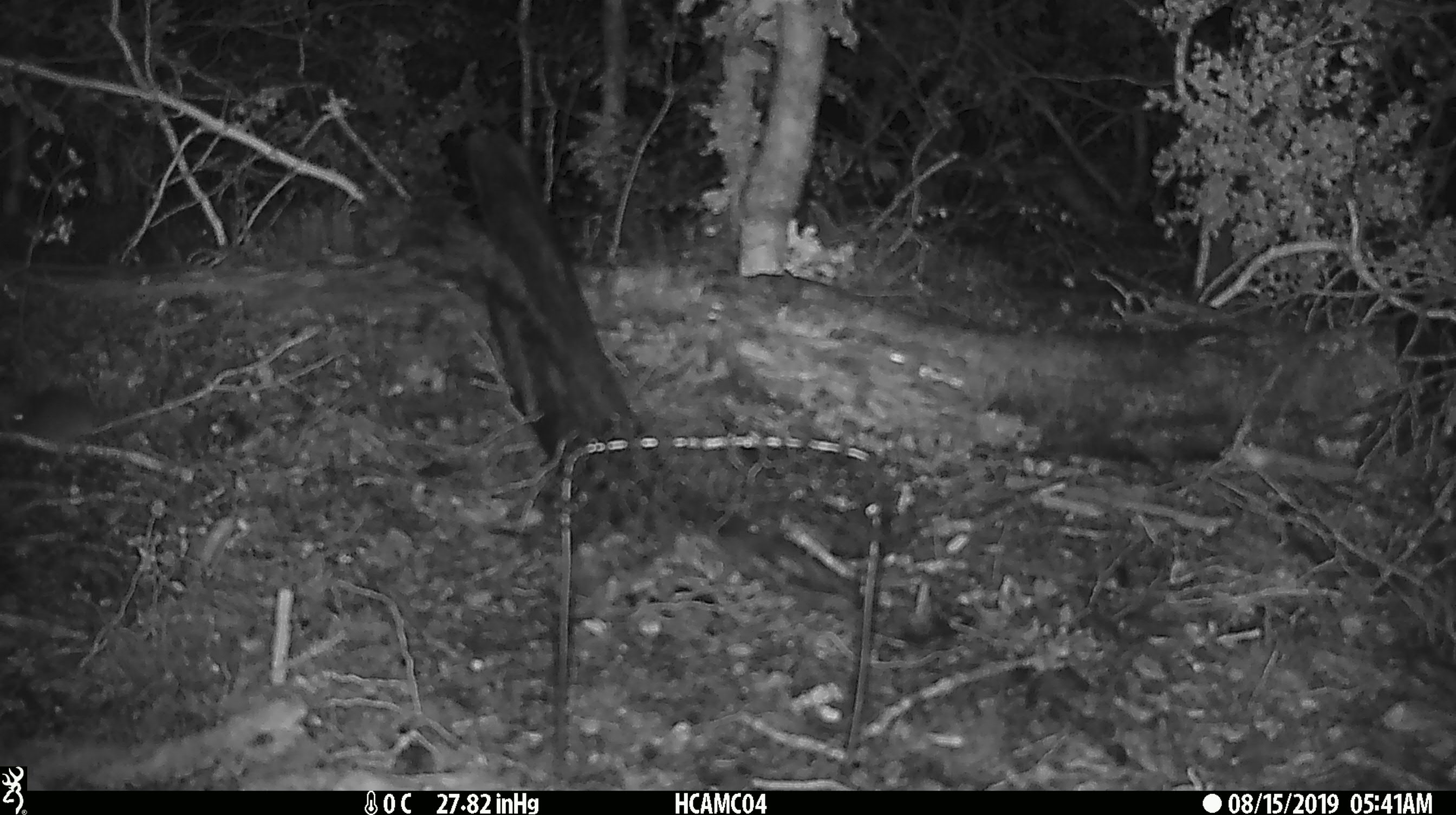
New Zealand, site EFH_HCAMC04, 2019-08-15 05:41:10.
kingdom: Animalia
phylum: Chordata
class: Mammalia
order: Rodentia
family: Muridae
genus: Mus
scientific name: Mus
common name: mouse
Mouse (Mus).